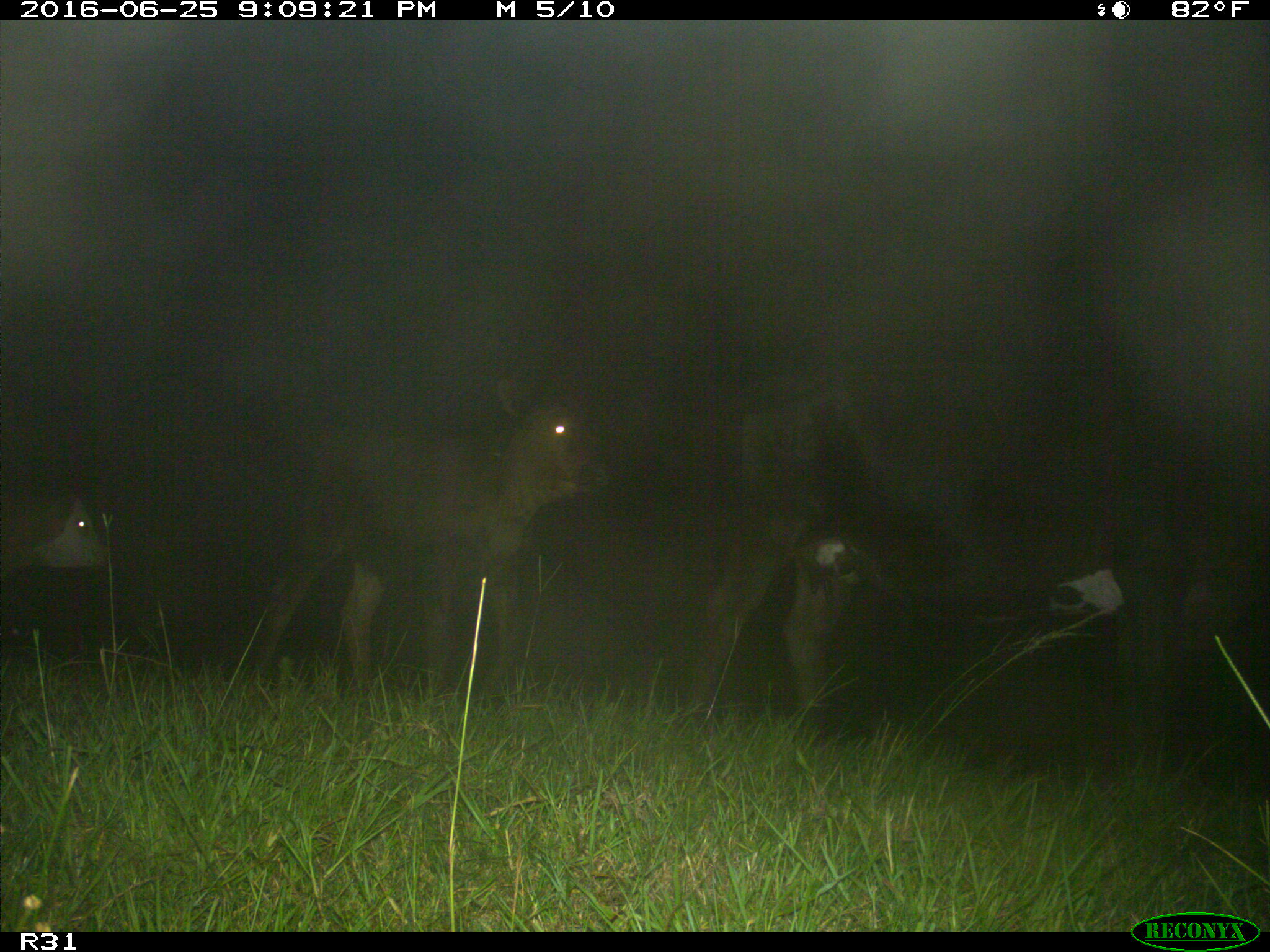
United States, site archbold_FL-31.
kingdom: Animalia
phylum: Chordata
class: Mammalia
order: Artiodactyla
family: Bovidae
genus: Bos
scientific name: Bos taurus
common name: domestic cow